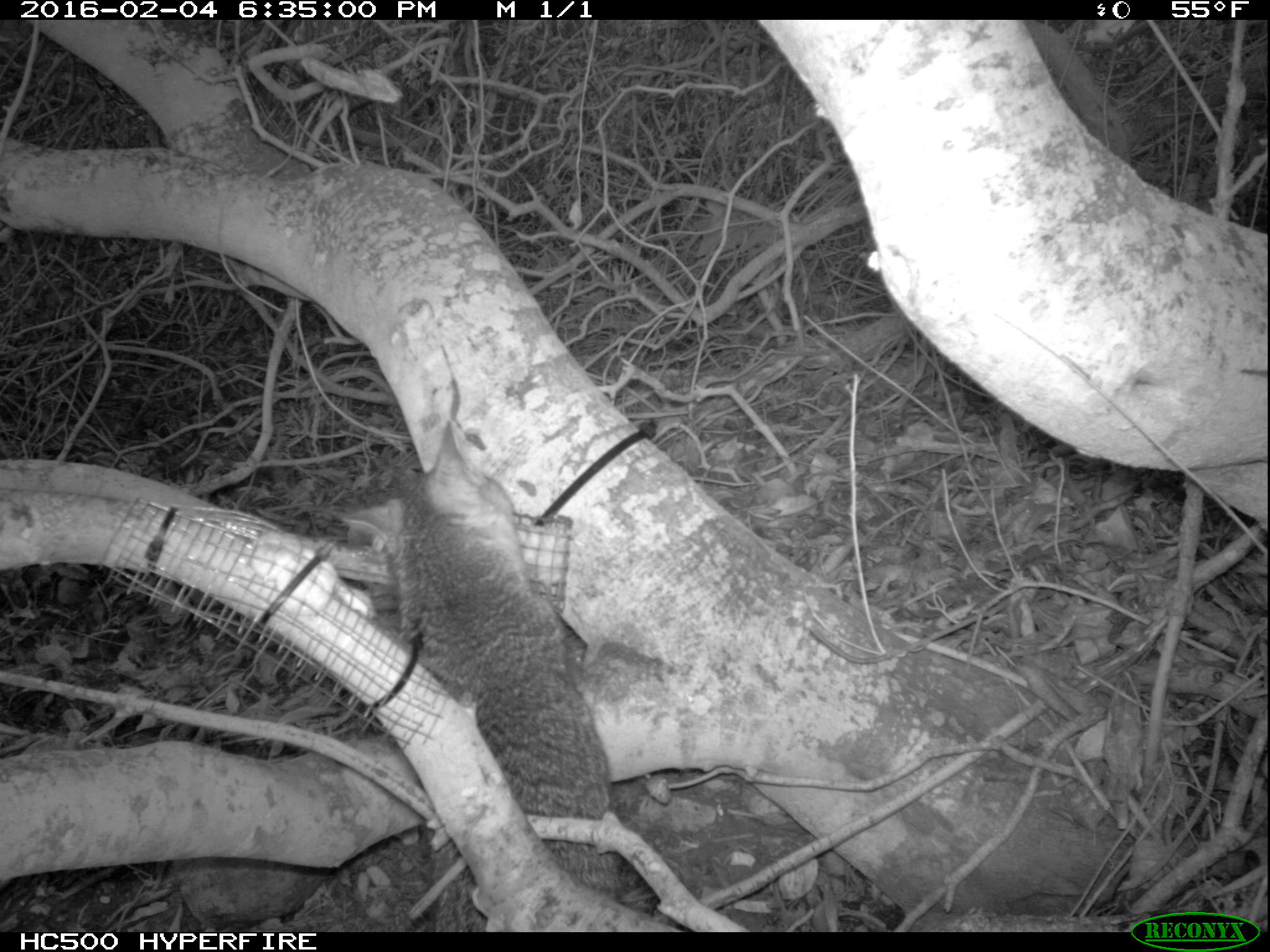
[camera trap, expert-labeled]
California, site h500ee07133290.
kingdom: Animalia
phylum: Chordata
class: Mammalia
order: Carnivora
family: Canidae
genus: Urocyon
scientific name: Urocyon littoralis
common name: island fox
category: fox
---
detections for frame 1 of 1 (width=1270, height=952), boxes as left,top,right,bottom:
fox: 336,418,624,932